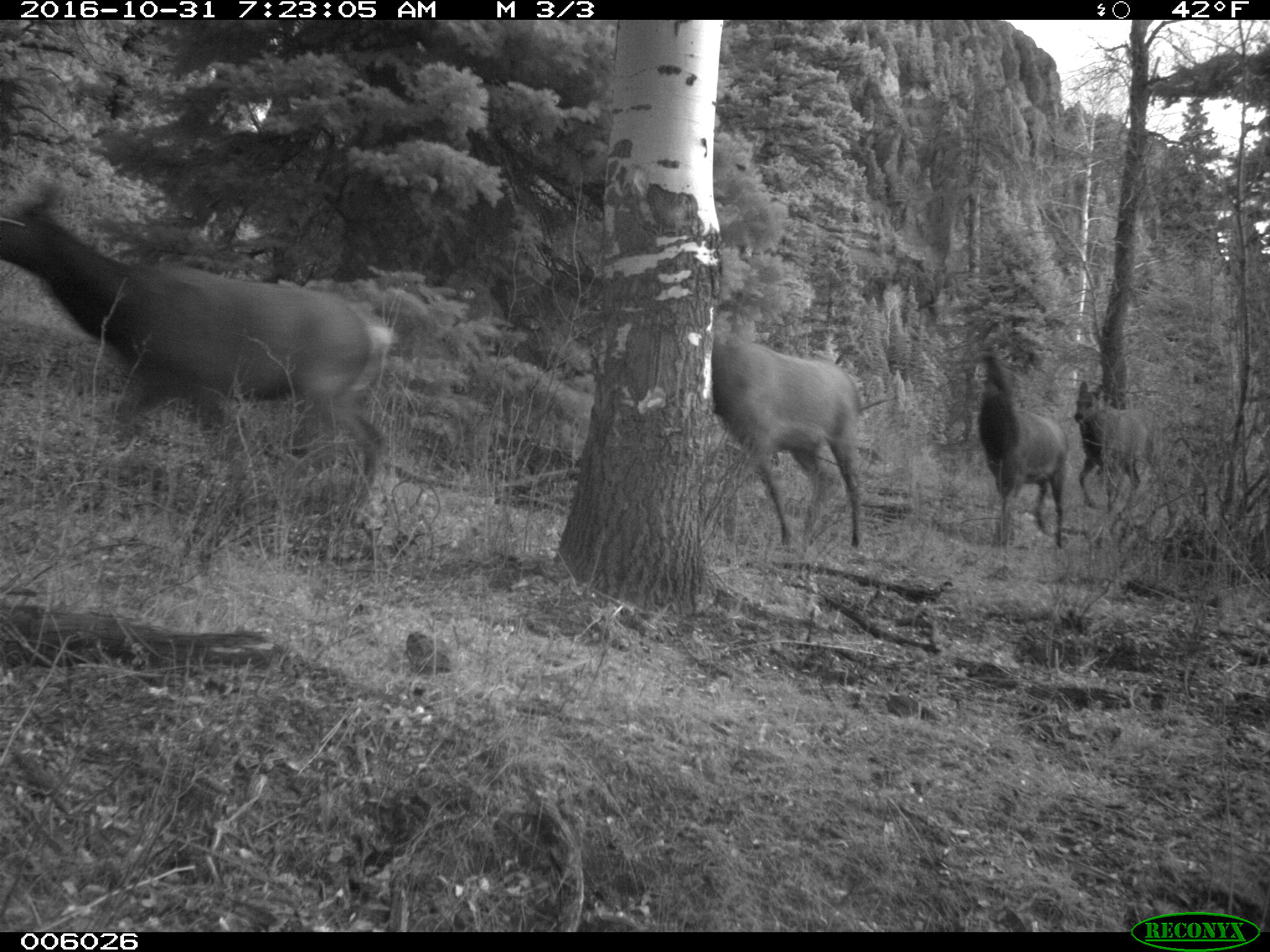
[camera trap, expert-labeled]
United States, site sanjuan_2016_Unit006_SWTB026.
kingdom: Animalia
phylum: Chordata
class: Mammalia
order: Artiodactyla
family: Cervidae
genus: Cervus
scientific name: Cervus elaphus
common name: red deer